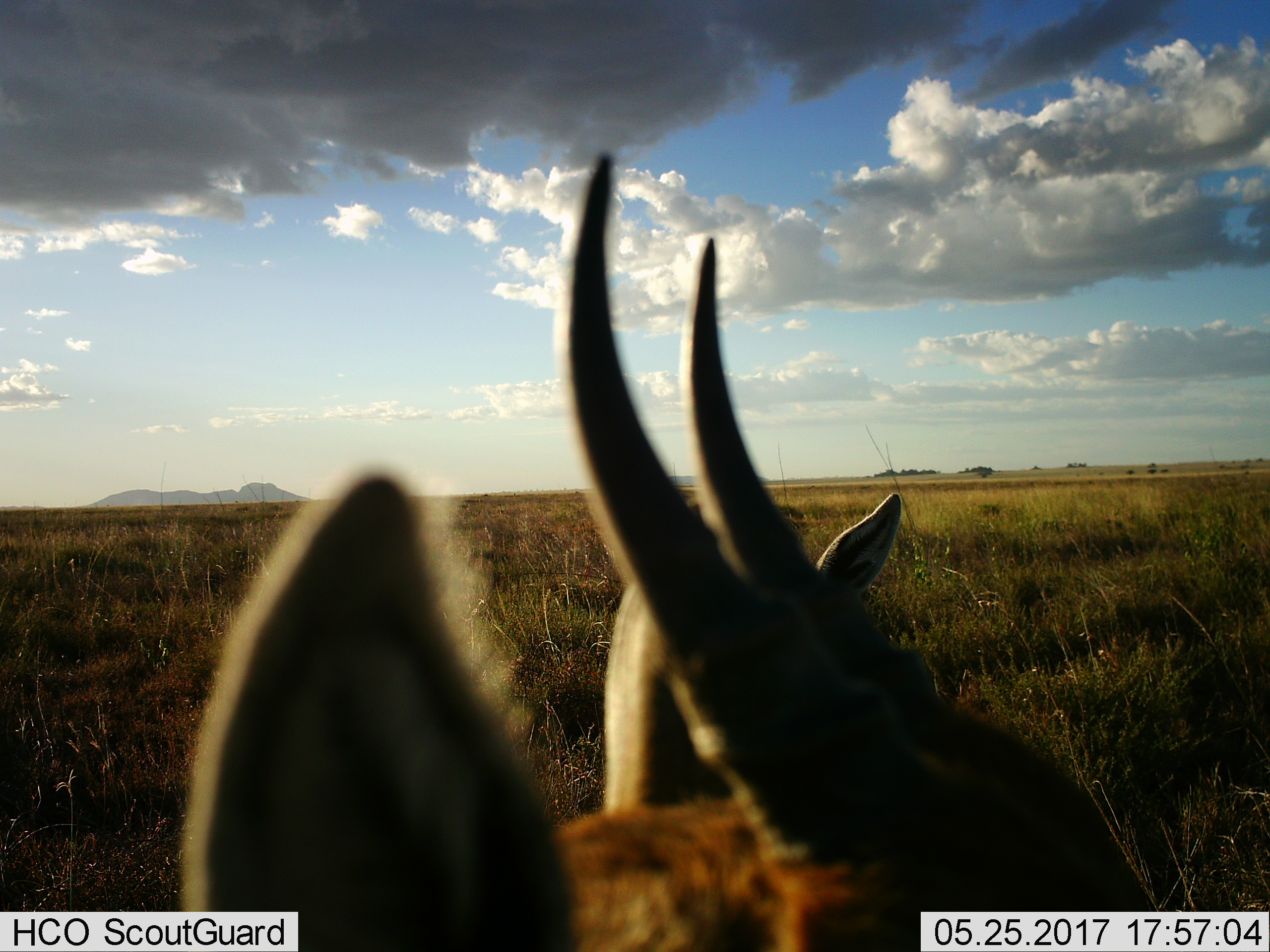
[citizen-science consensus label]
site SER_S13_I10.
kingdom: Animalia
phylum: Chordata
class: Mammalia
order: Artiodactyla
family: Bovidae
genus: Eudorcas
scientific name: Eudorcas thomsonii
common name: thomson's gazelle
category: gazellethomsons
Gazellethomsons (thomson's gazelle) (Eudorcas thomsonii), count 2. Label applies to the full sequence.